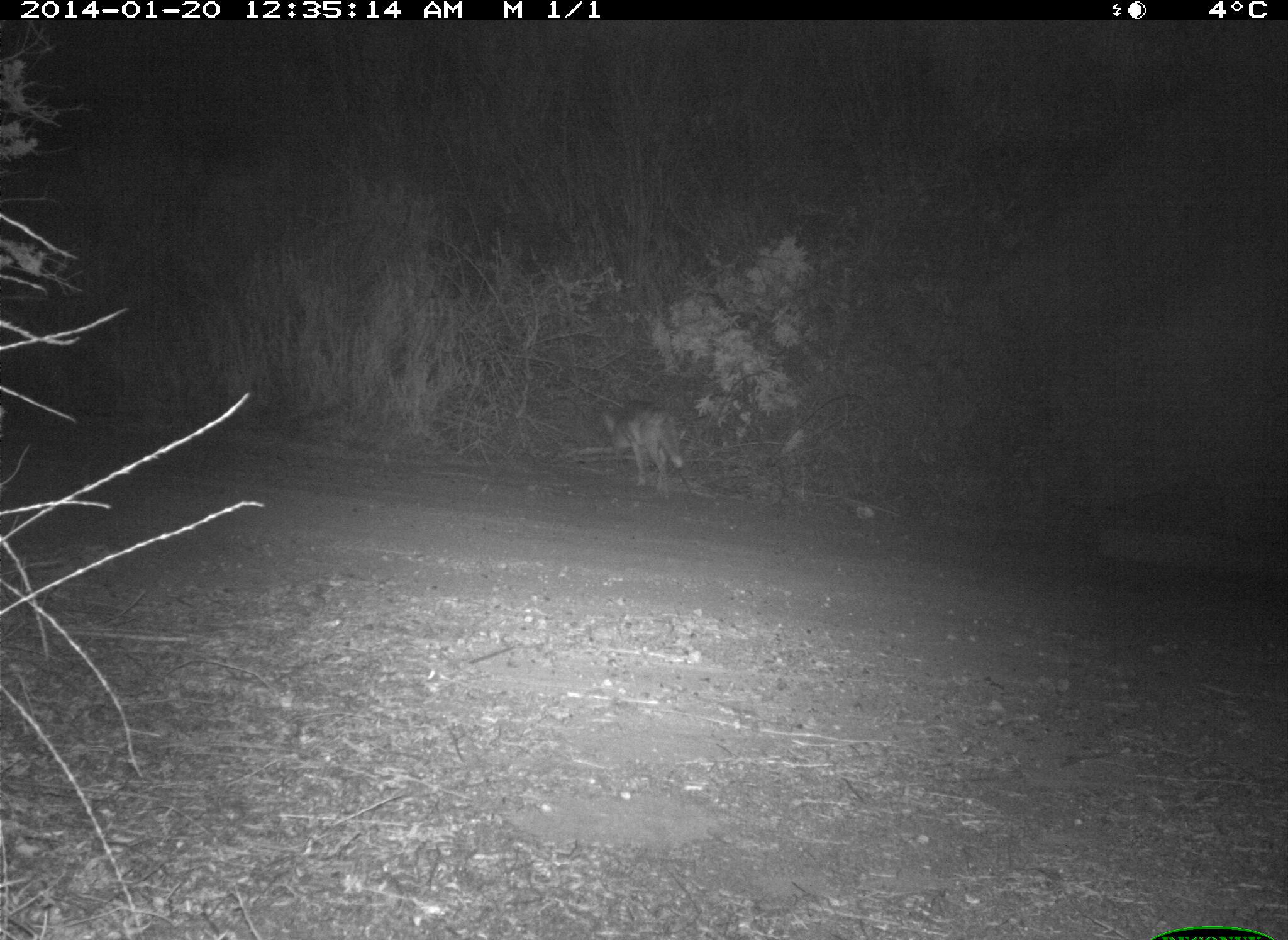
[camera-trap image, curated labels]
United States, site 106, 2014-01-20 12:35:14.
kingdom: Animalia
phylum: Chordata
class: Mammalia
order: Carnivora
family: Canidae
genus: Canis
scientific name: Canis latrans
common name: coyote